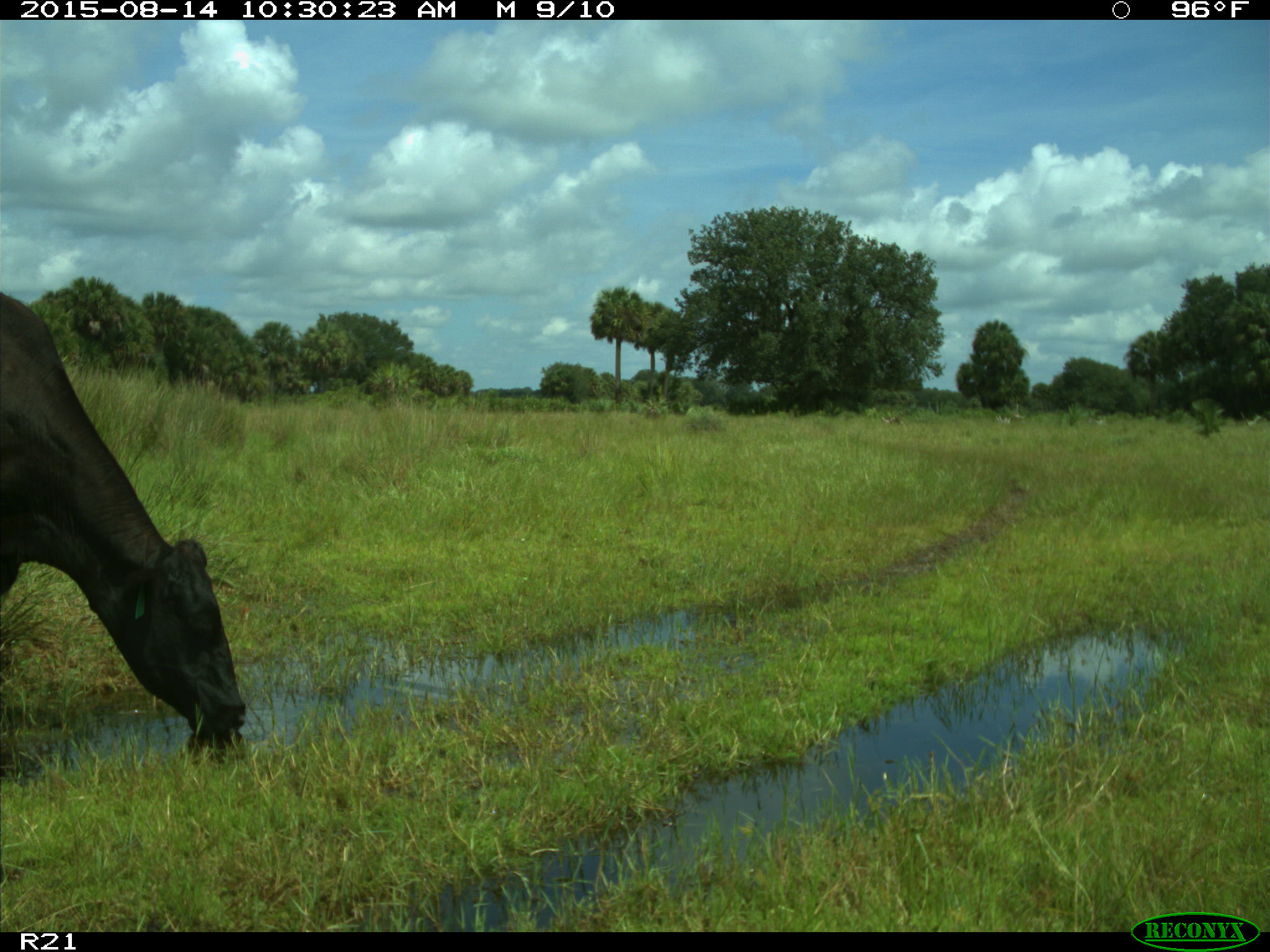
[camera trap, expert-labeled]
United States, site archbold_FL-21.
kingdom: Animalia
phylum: Chordata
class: Mammalia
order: Artiodactyla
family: Bovidae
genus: Bos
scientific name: Bos taurus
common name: domestic cow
Bos taurus (domestic cow).